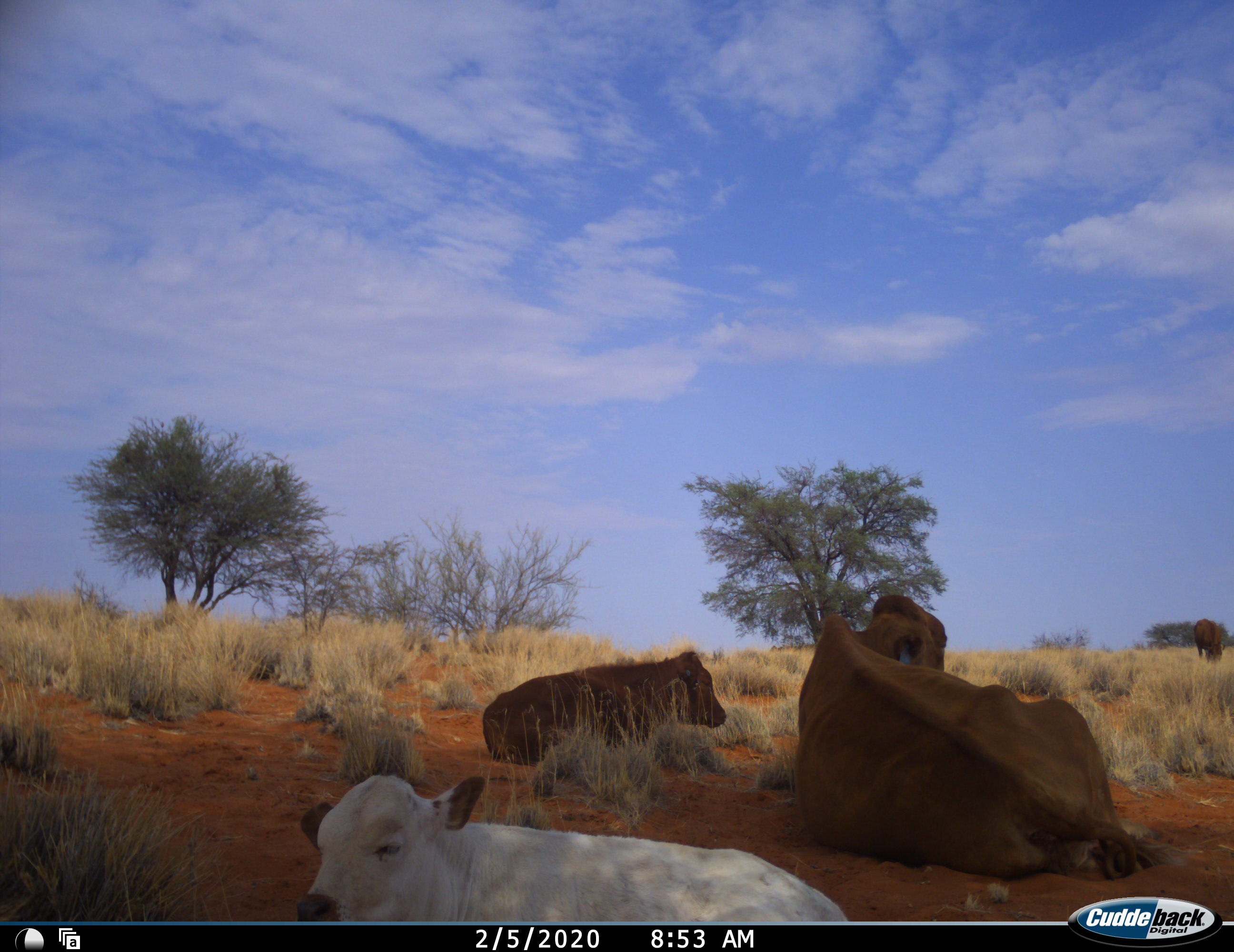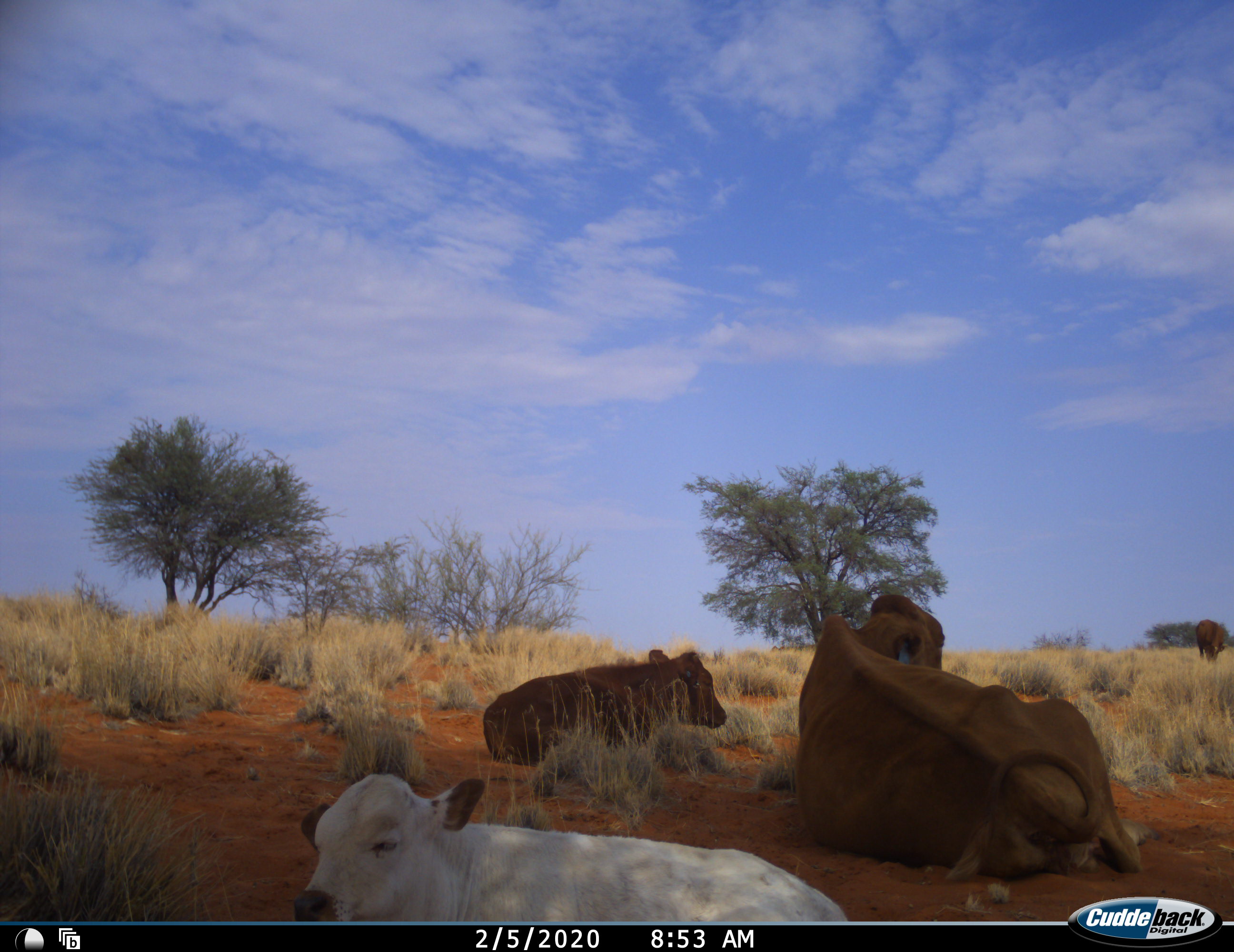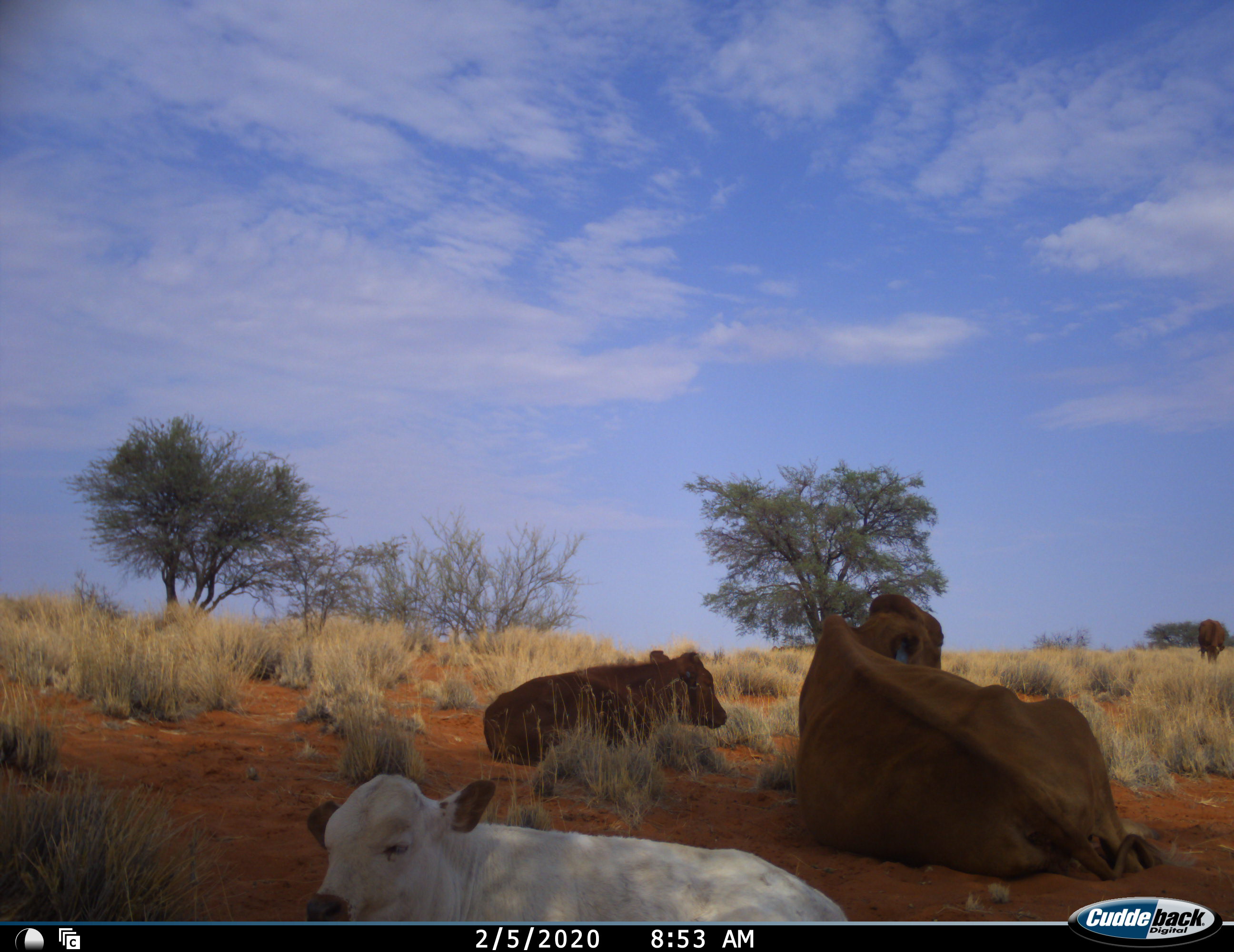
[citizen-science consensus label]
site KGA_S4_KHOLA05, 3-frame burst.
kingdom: Animalia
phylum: Chordata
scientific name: Vertebrata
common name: domestic animal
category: domesticanimal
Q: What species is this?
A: Domesticanimal (domestic animal) (Vertebrata).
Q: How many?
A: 4.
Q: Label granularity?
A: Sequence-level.